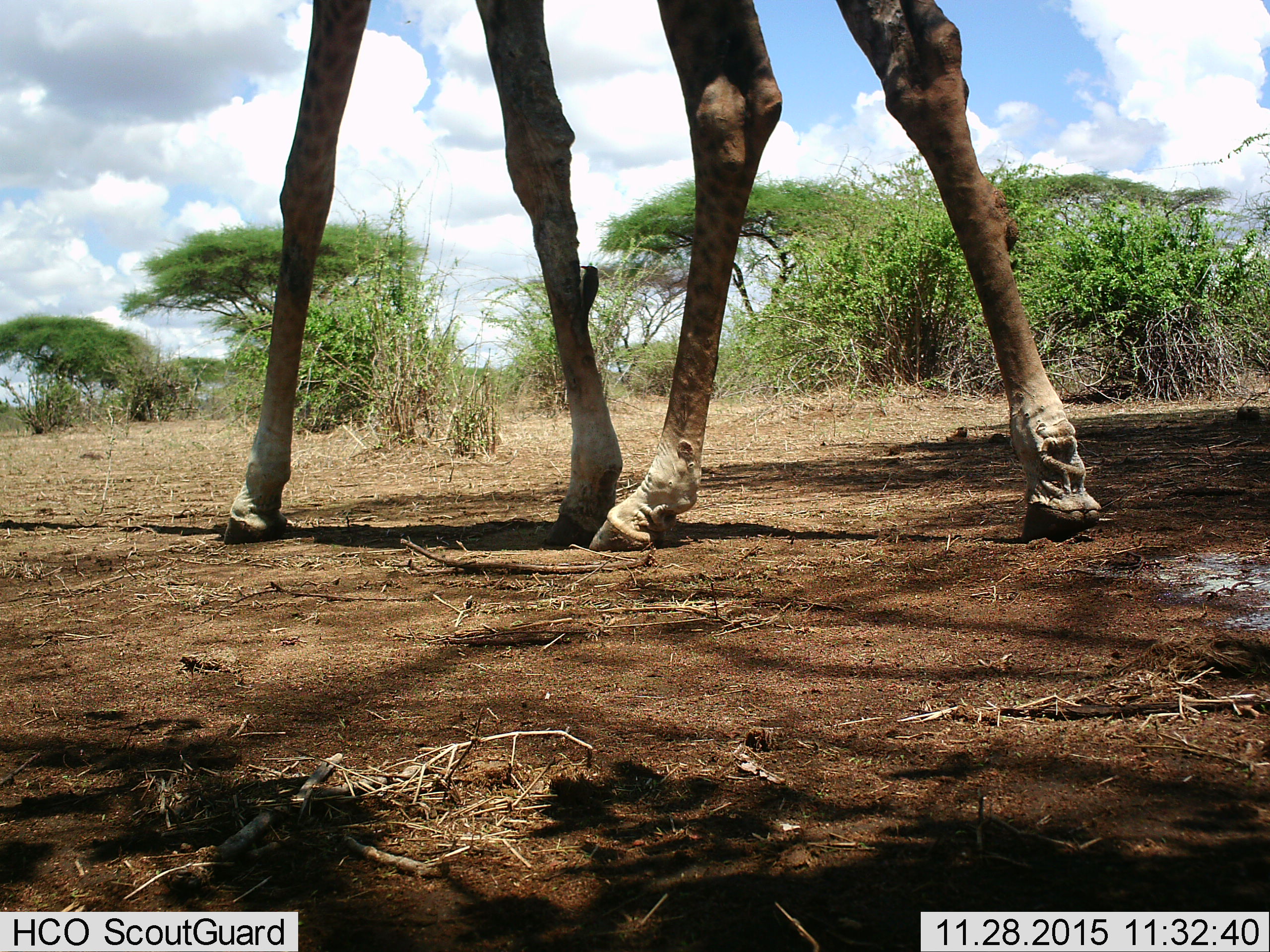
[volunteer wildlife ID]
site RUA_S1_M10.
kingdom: Animalia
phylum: Chordata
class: Aves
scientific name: Aves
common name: bird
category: birdother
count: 1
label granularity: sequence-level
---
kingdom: Animalia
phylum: Chordata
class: Mammalia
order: Artiodactyla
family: Giraffidae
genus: Giraffa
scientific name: Giraffa camelopardalis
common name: giraffe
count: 1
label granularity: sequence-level